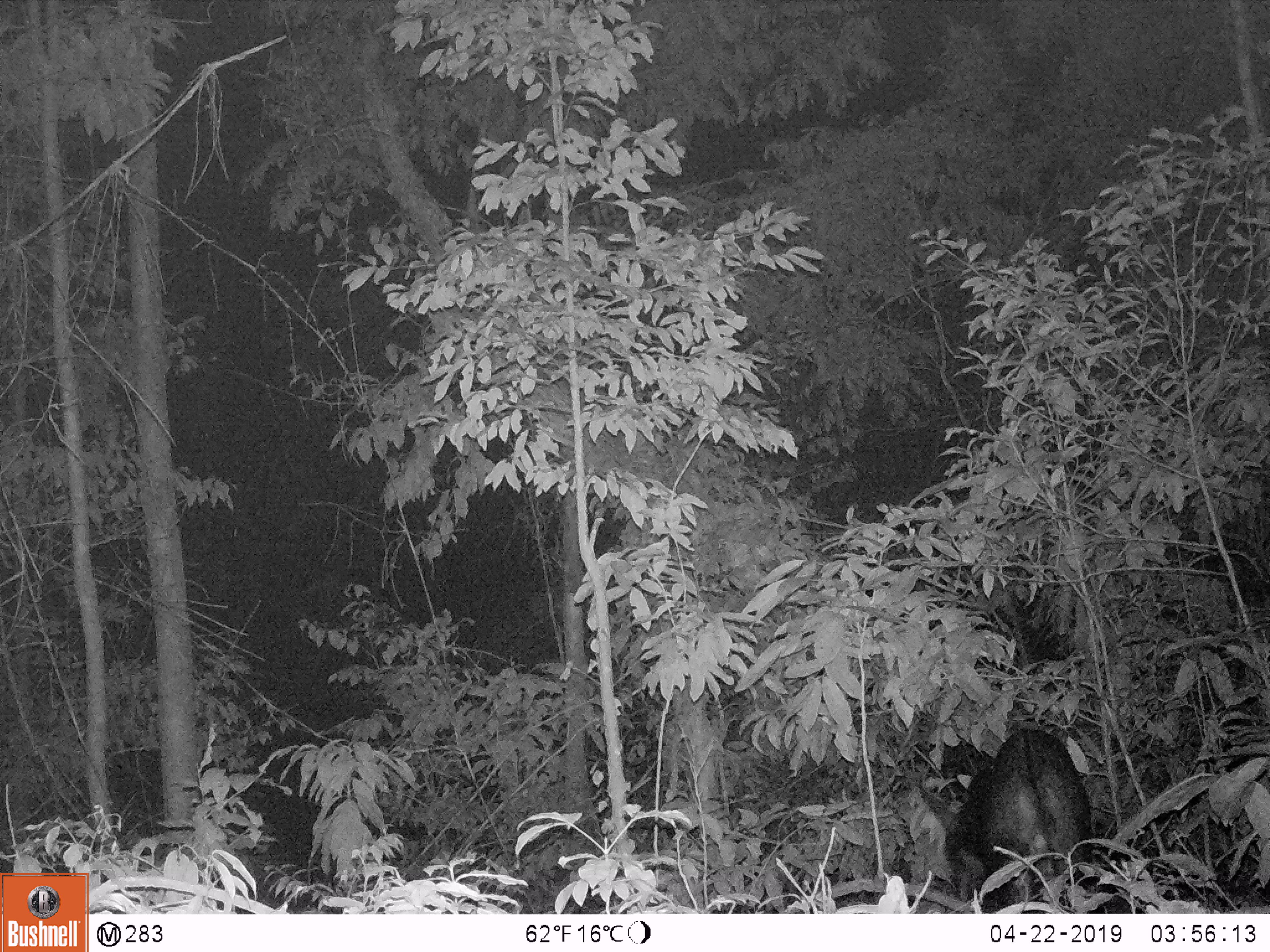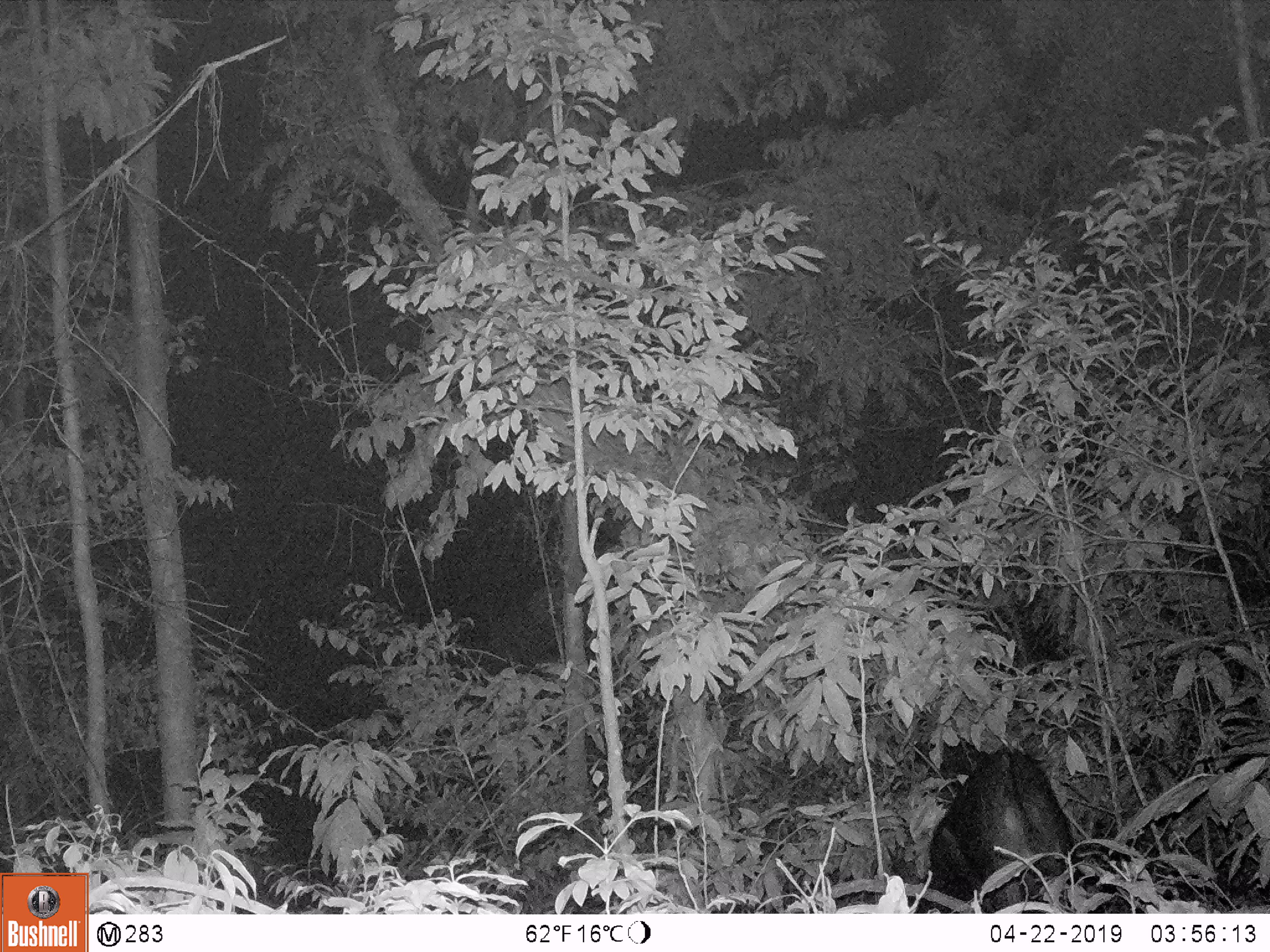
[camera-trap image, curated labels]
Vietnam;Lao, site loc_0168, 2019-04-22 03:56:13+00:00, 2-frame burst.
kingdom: Animalia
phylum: Chordata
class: Mammalia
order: Artiodactyla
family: Bovidae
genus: Capricornis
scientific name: Capricornis sumatraensis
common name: chinese serow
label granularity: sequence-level